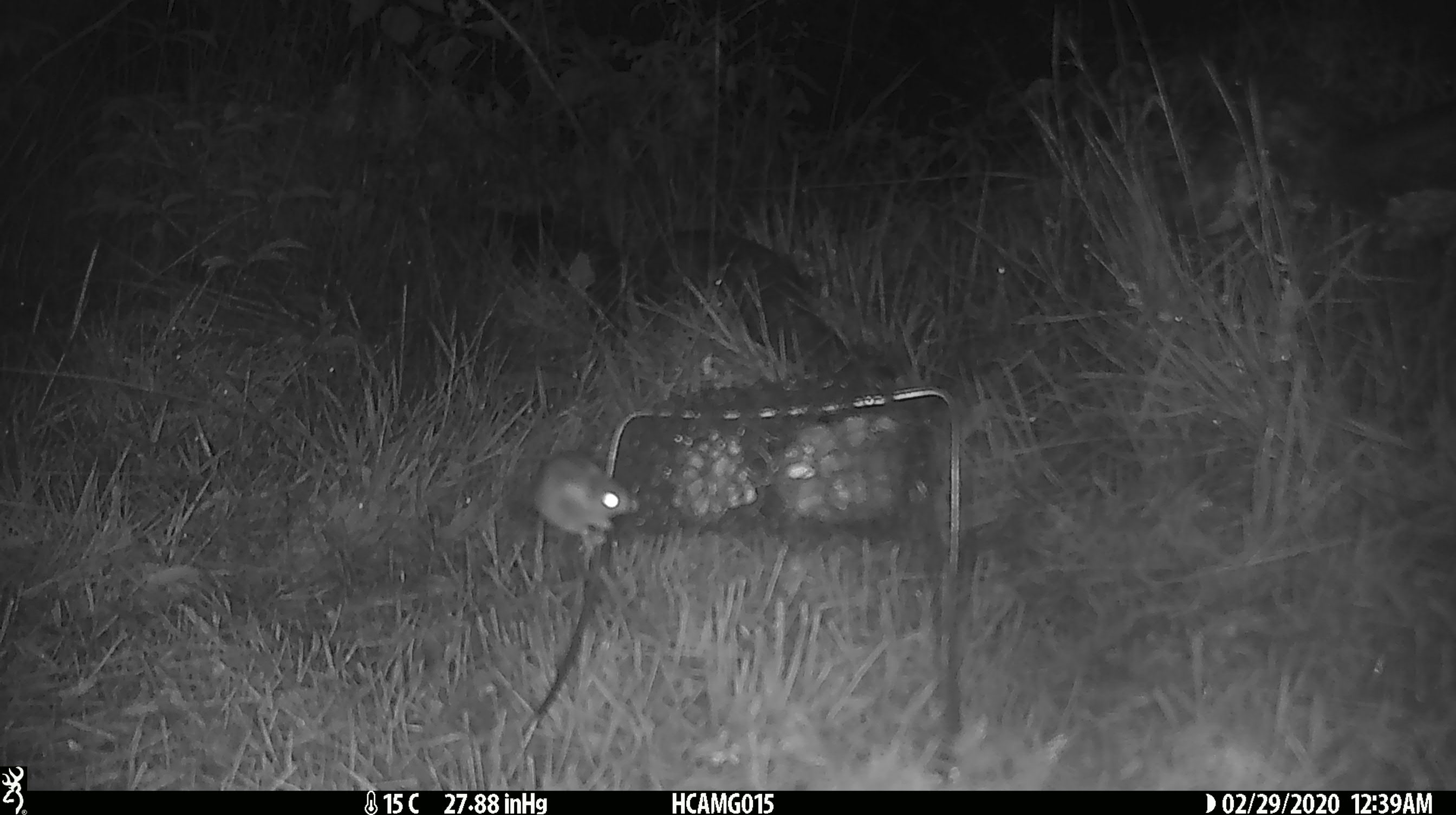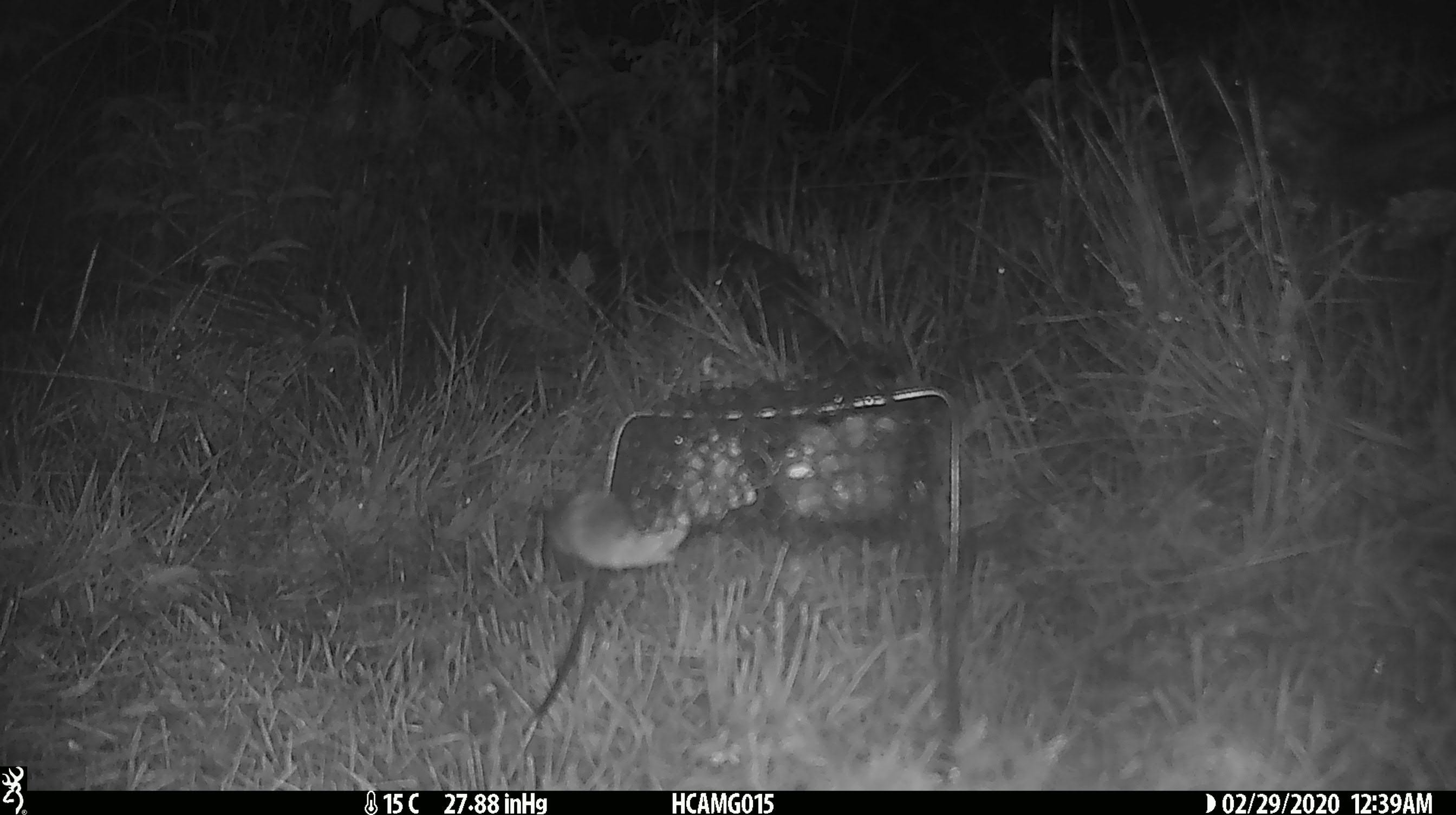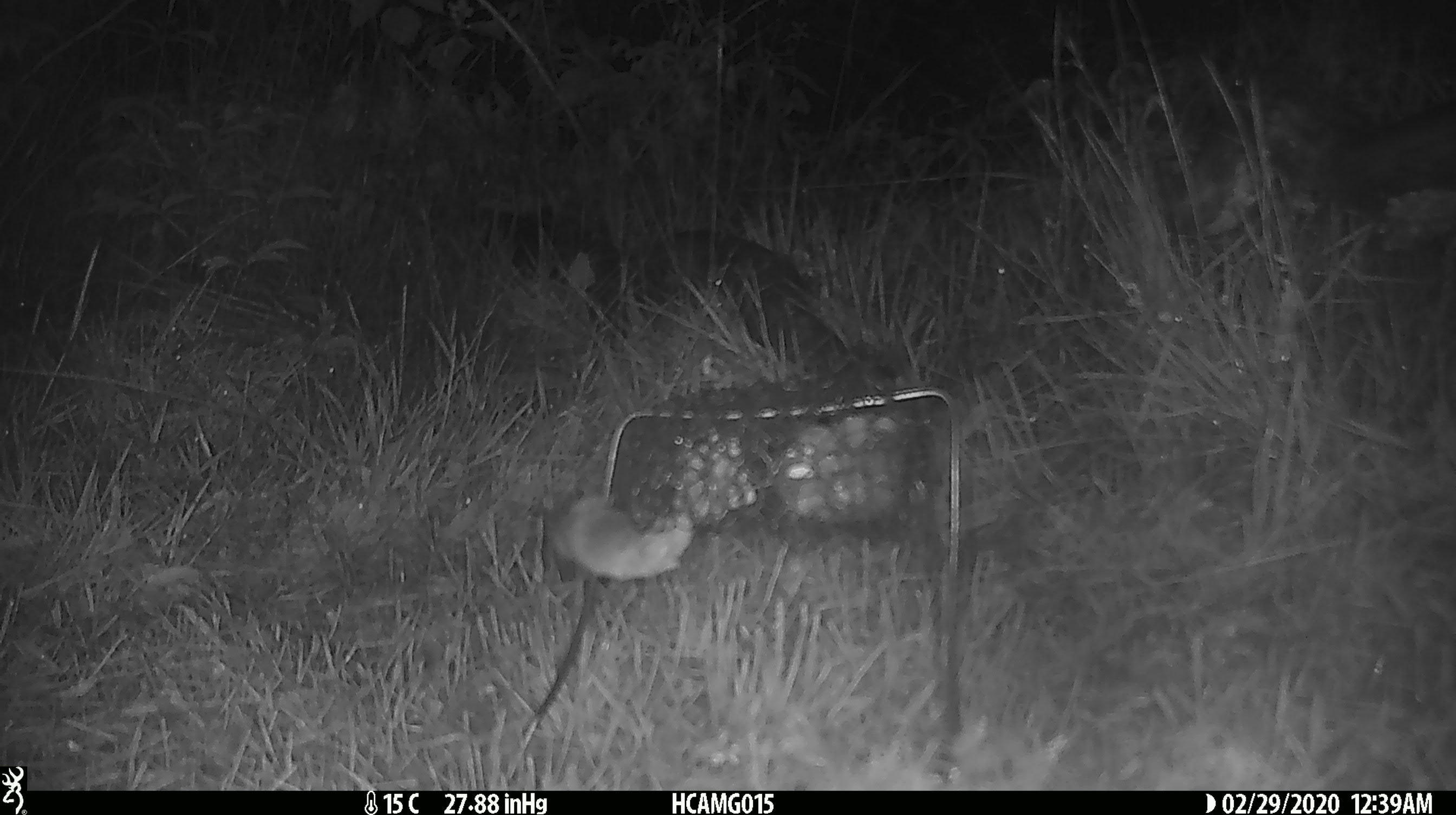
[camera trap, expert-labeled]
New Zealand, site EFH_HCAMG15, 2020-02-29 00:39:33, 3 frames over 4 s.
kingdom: Animalia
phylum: Chordata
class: Mammalia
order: Rodentia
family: Muridae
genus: Mus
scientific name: Mus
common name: mouse